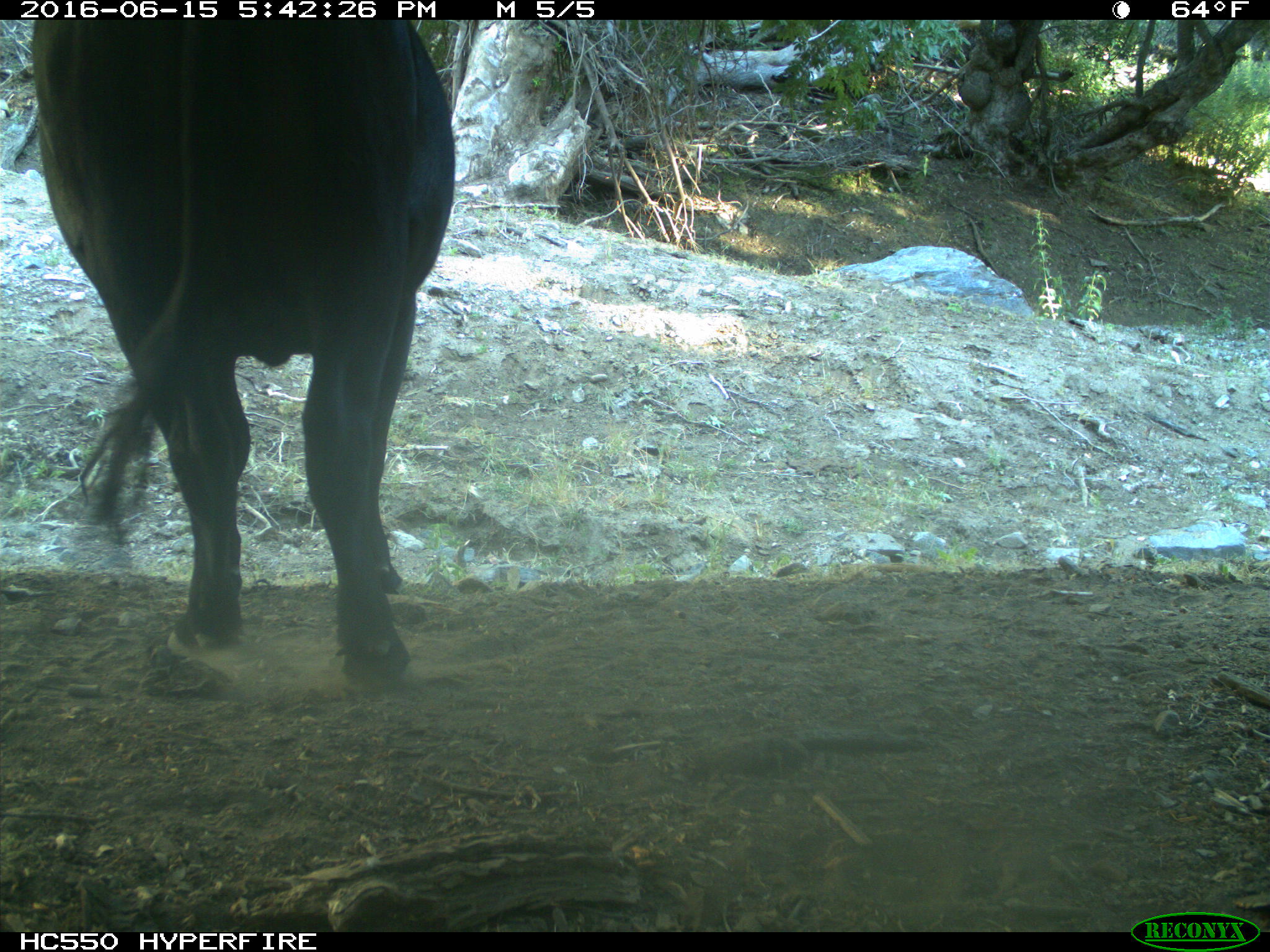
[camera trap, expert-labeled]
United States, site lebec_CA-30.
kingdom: Animalia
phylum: Chordata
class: Mammalia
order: Artiodactyla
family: Bovidae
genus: Bos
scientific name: Bos taurus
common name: domestic cow